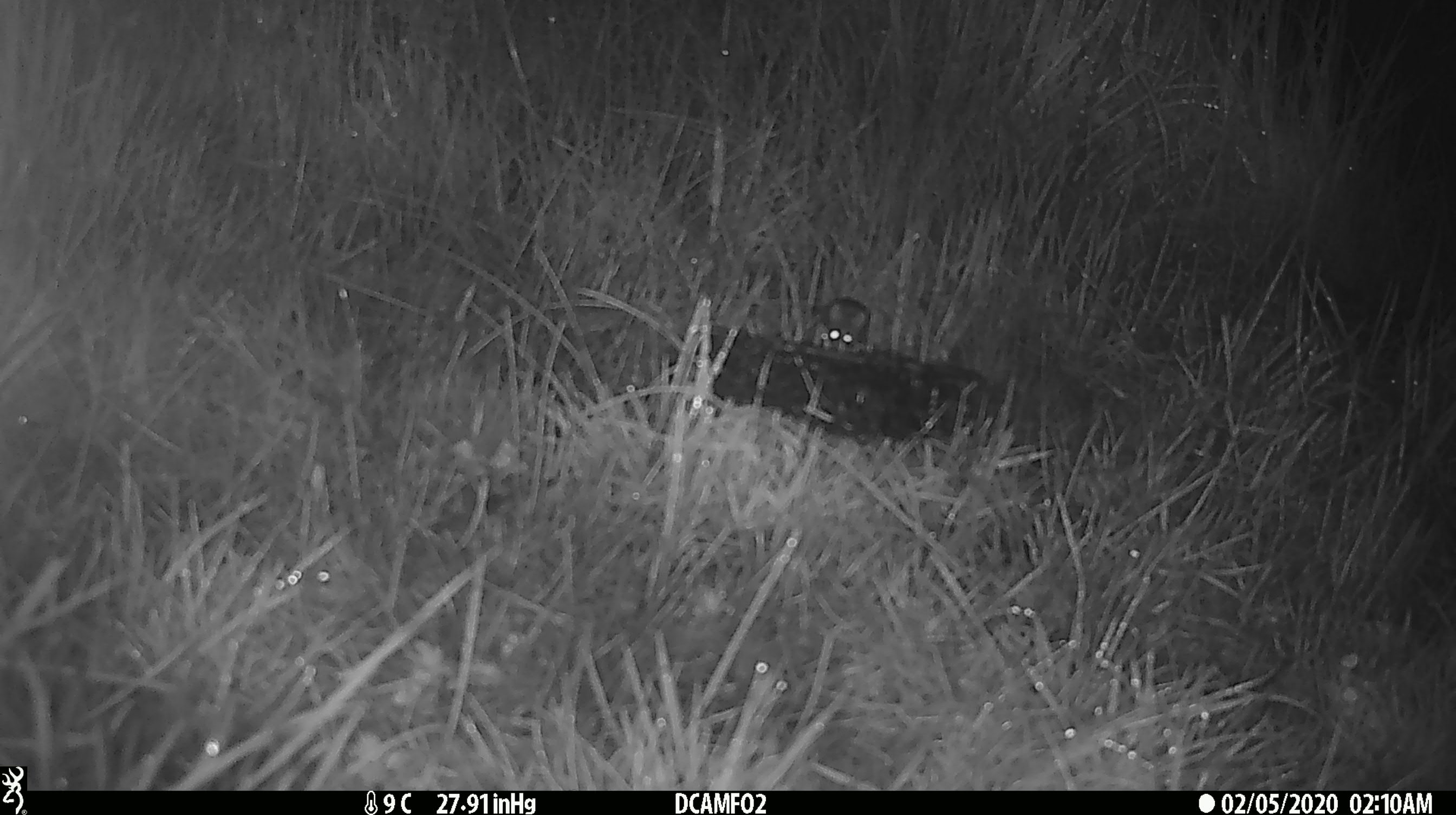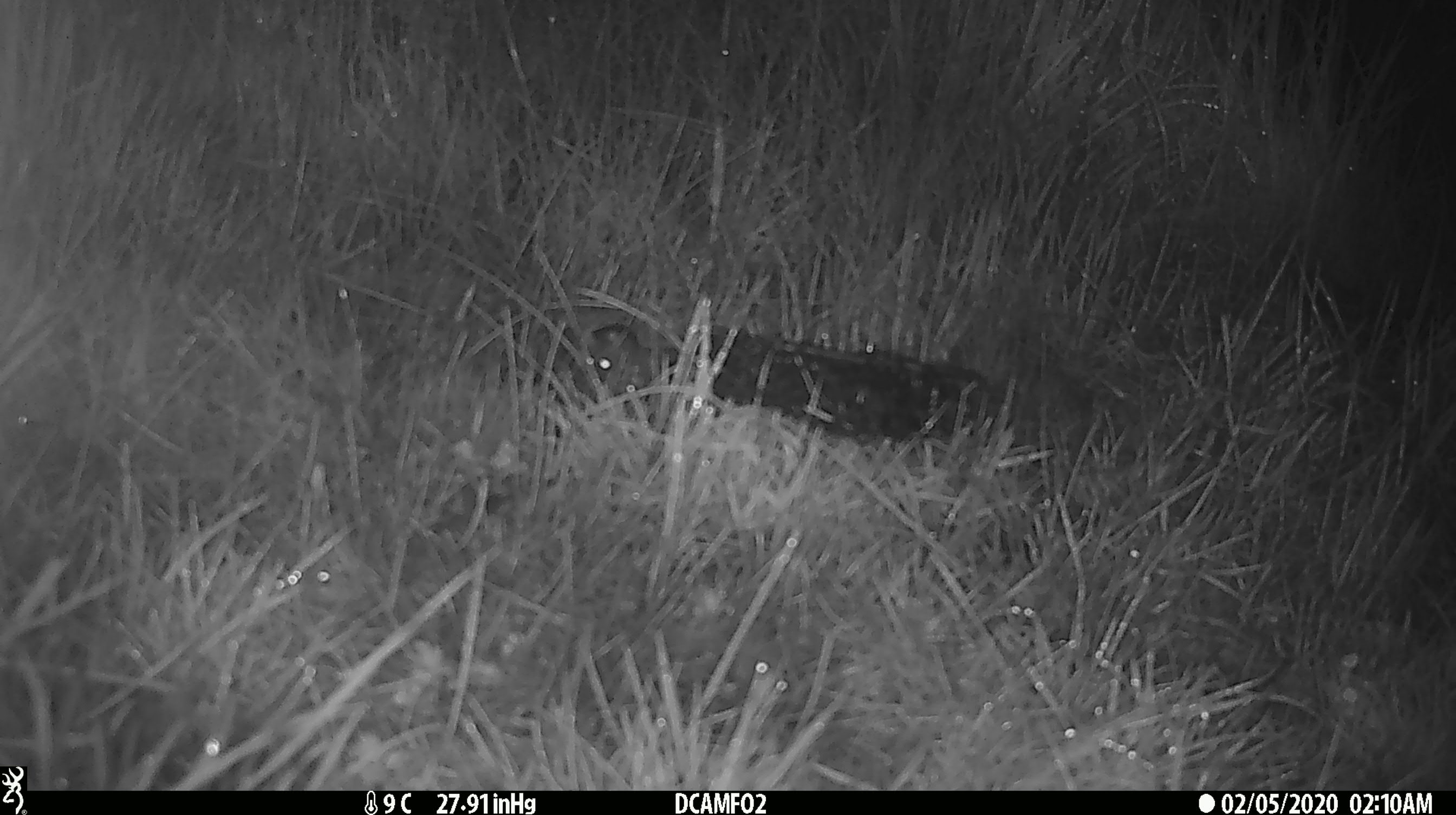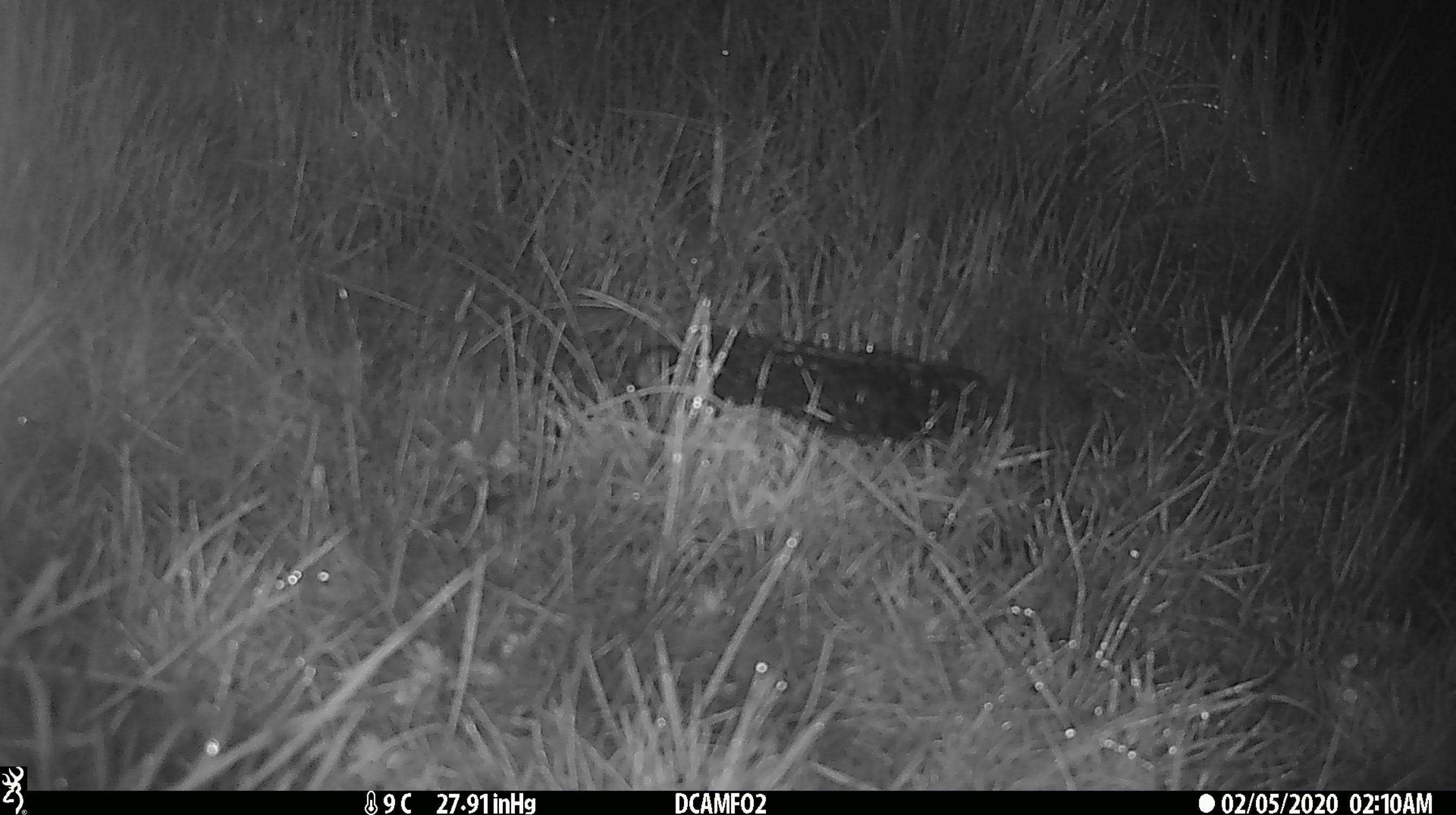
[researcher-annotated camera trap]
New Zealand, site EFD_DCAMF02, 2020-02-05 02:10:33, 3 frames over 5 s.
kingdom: Animalia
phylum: Chordata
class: Mammalia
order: Rodentia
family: Muridae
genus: Mus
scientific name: Mus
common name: mouse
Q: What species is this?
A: Mouse (Mus).